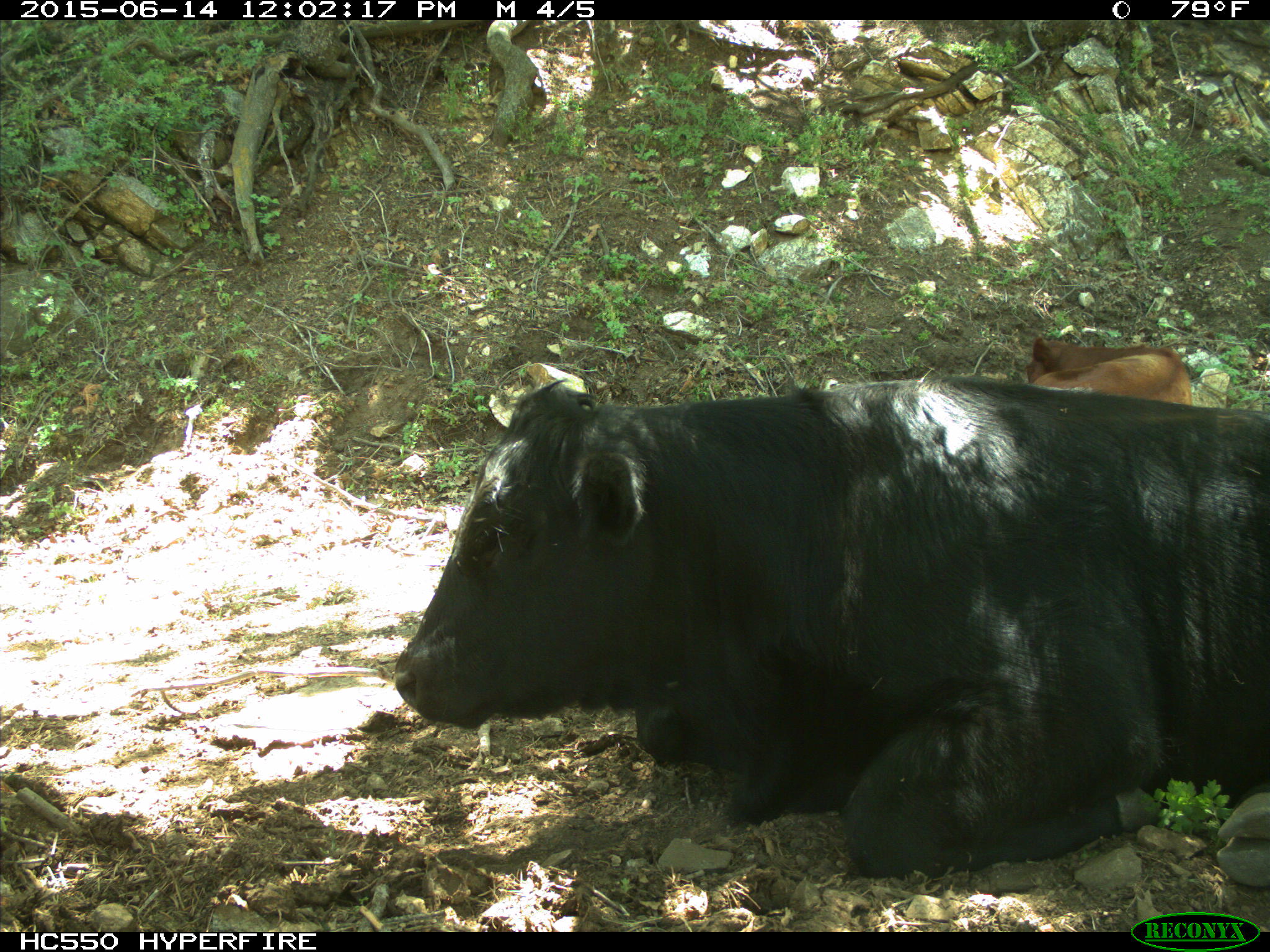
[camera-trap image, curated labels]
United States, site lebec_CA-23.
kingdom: Animalia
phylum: Chordata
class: Mammalia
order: Artiodactyla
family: Bovidae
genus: Bos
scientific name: Bos taurus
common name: domestic cow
Bos taurus (domestic cow).